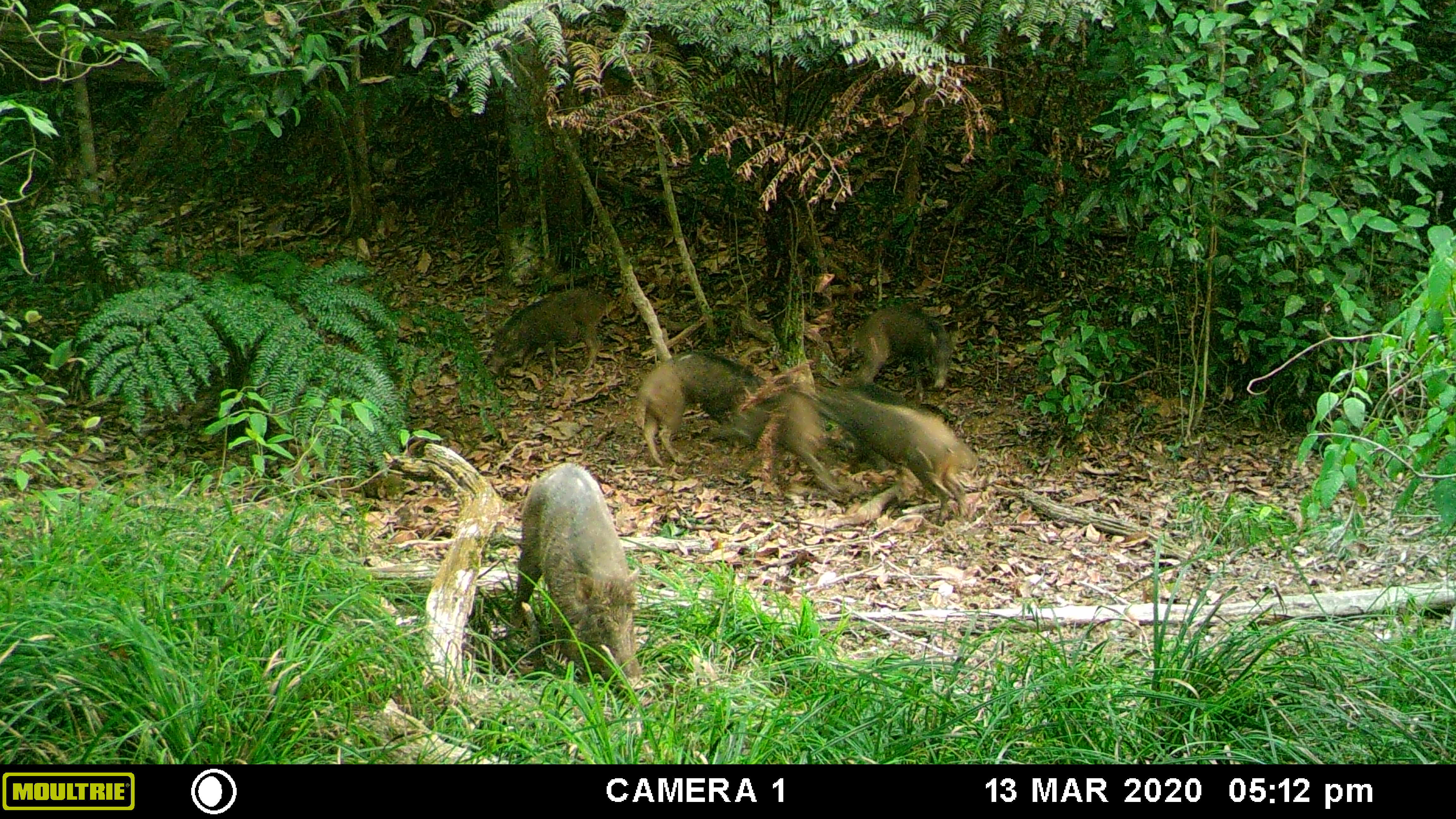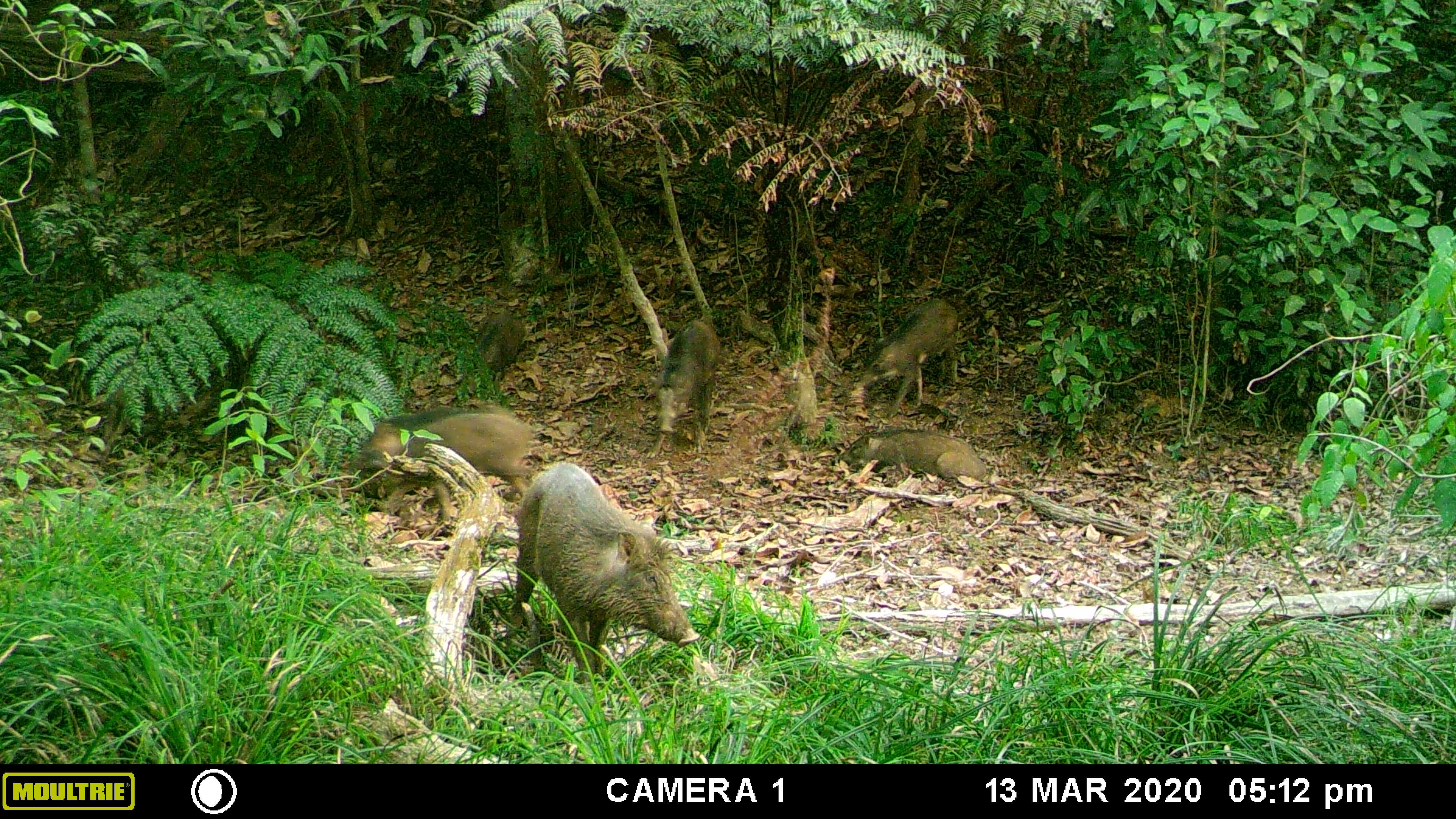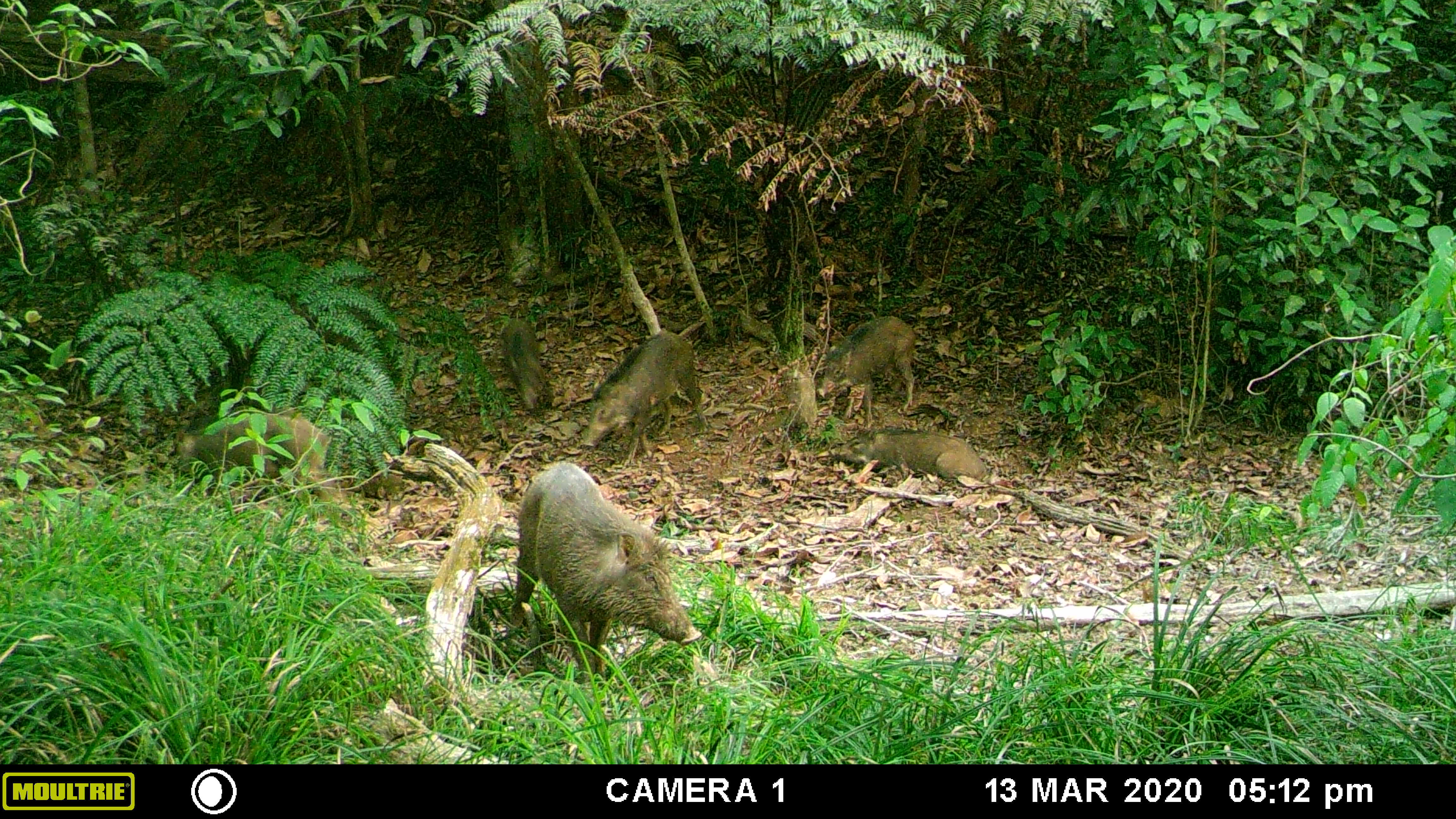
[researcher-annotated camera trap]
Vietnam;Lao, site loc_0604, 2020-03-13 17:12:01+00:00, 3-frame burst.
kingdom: Animalia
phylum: Chordata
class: Mammalia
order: Artiodactyla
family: Suidae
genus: Sus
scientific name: Sus scrofa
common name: eurasian wild pig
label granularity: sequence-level